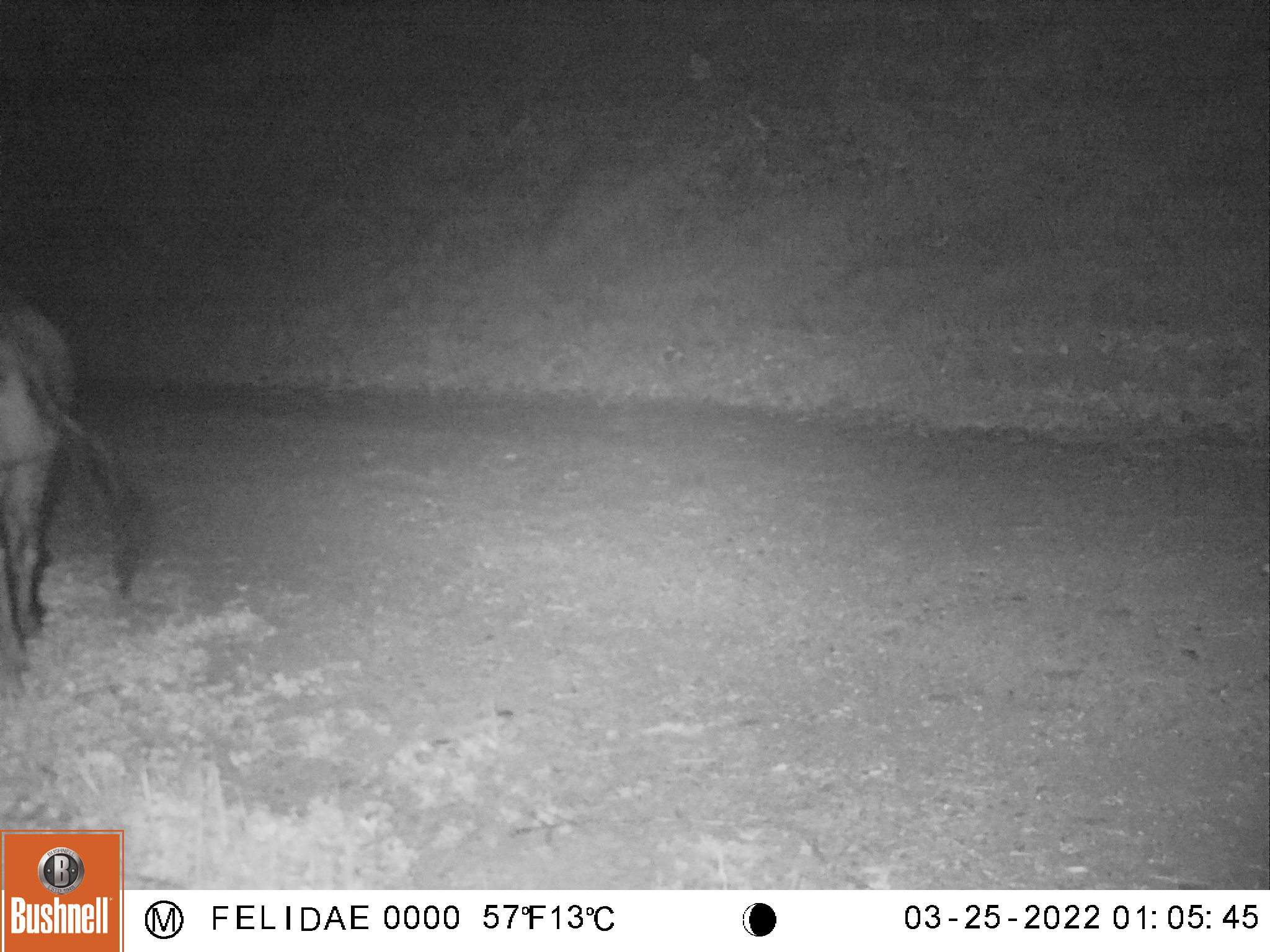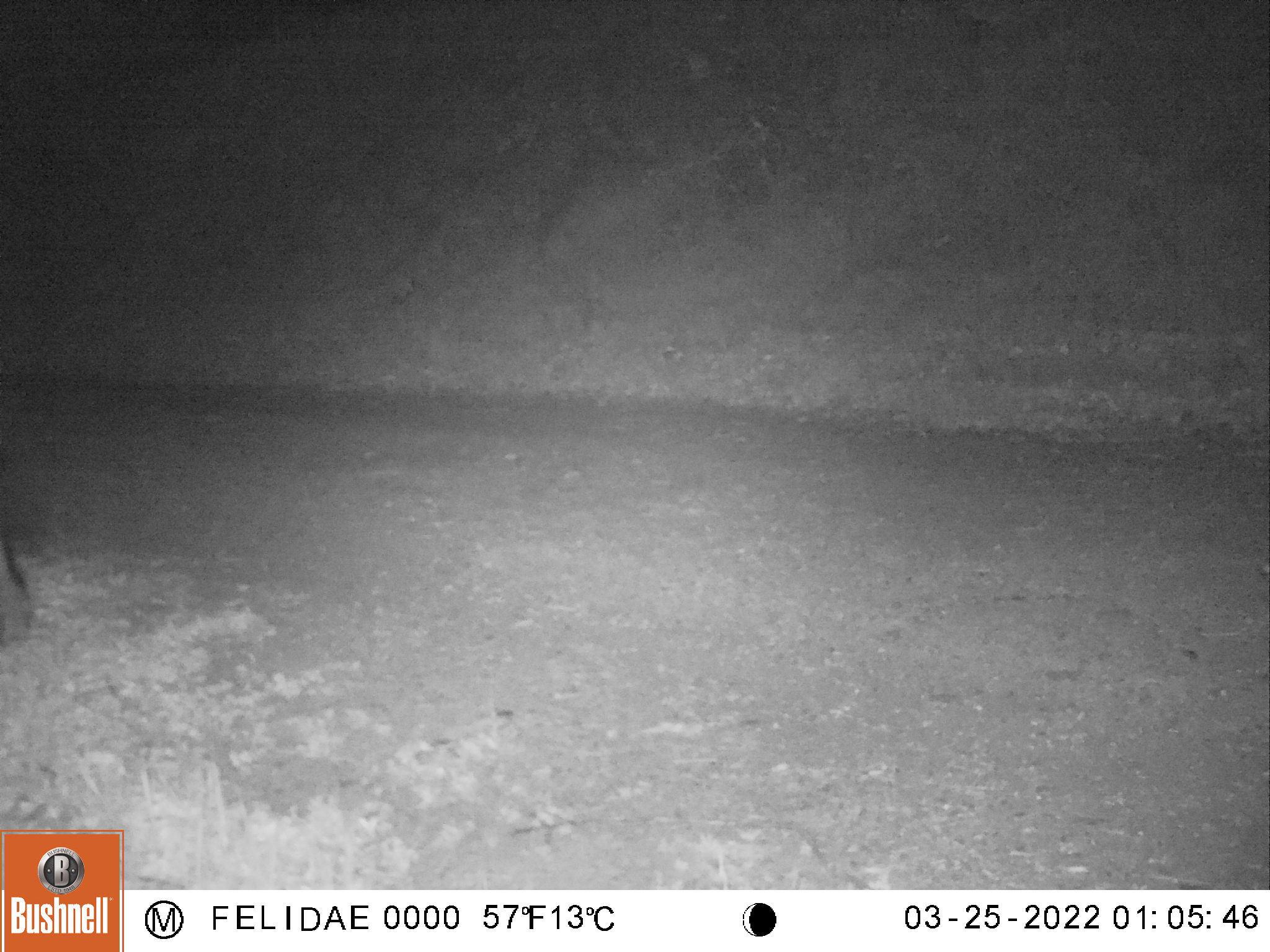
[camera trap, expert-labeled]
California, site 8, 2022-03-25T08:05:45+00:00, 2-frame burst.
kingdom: Animalia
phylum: Chordata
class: Mammalia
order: Artiodactyla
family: Suidae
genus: Sus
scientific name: Sus scrofa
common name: wild boar